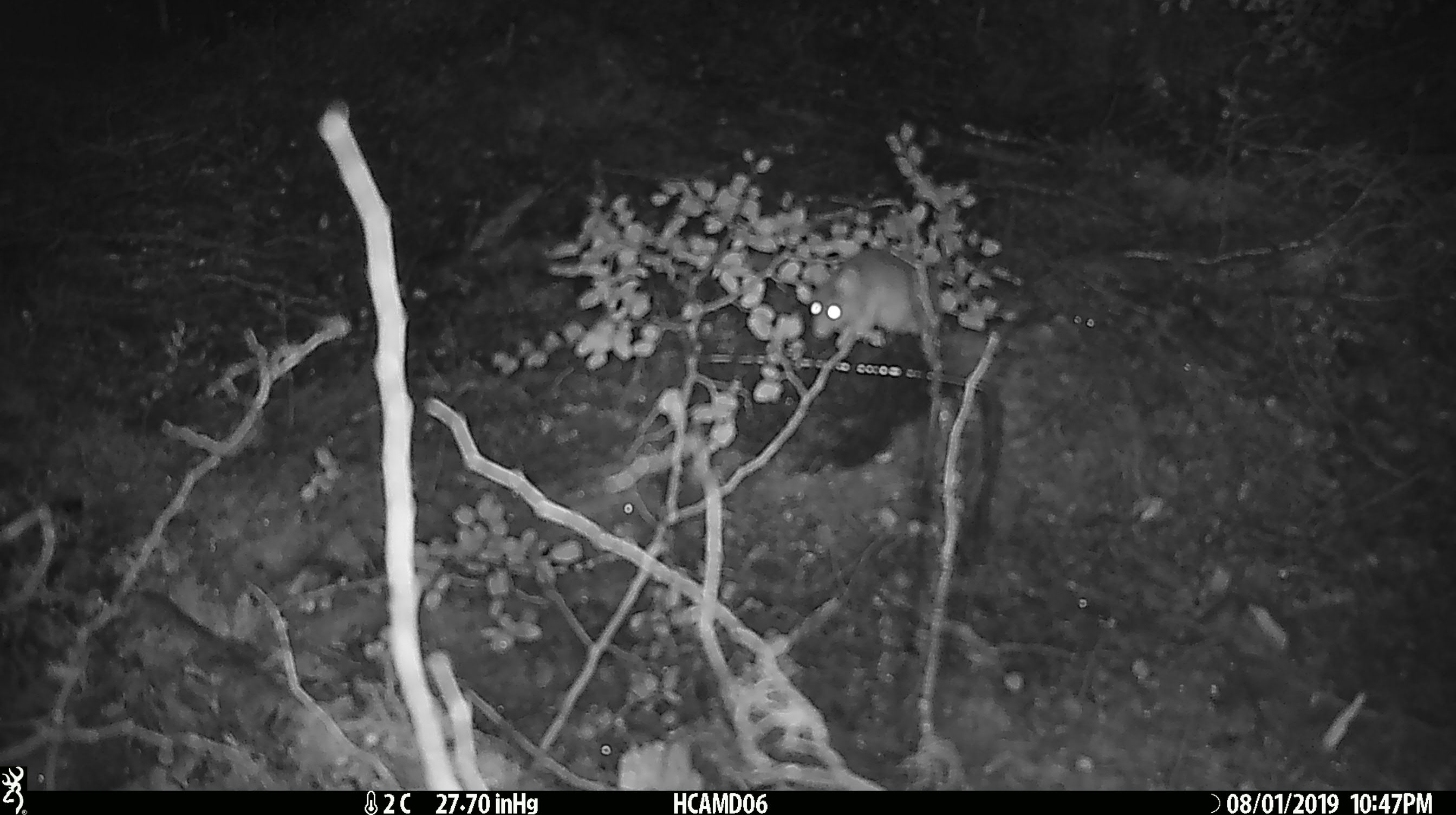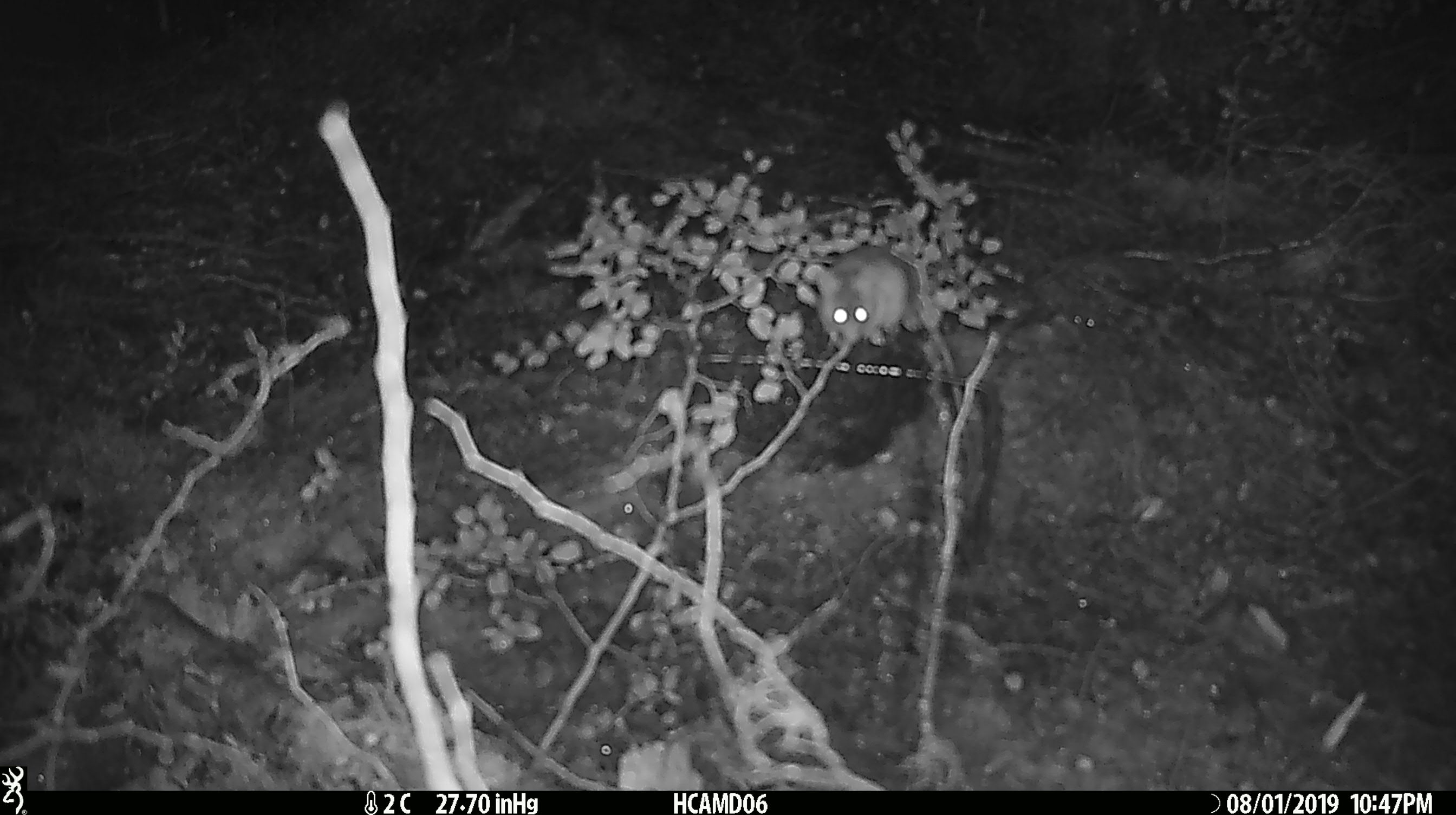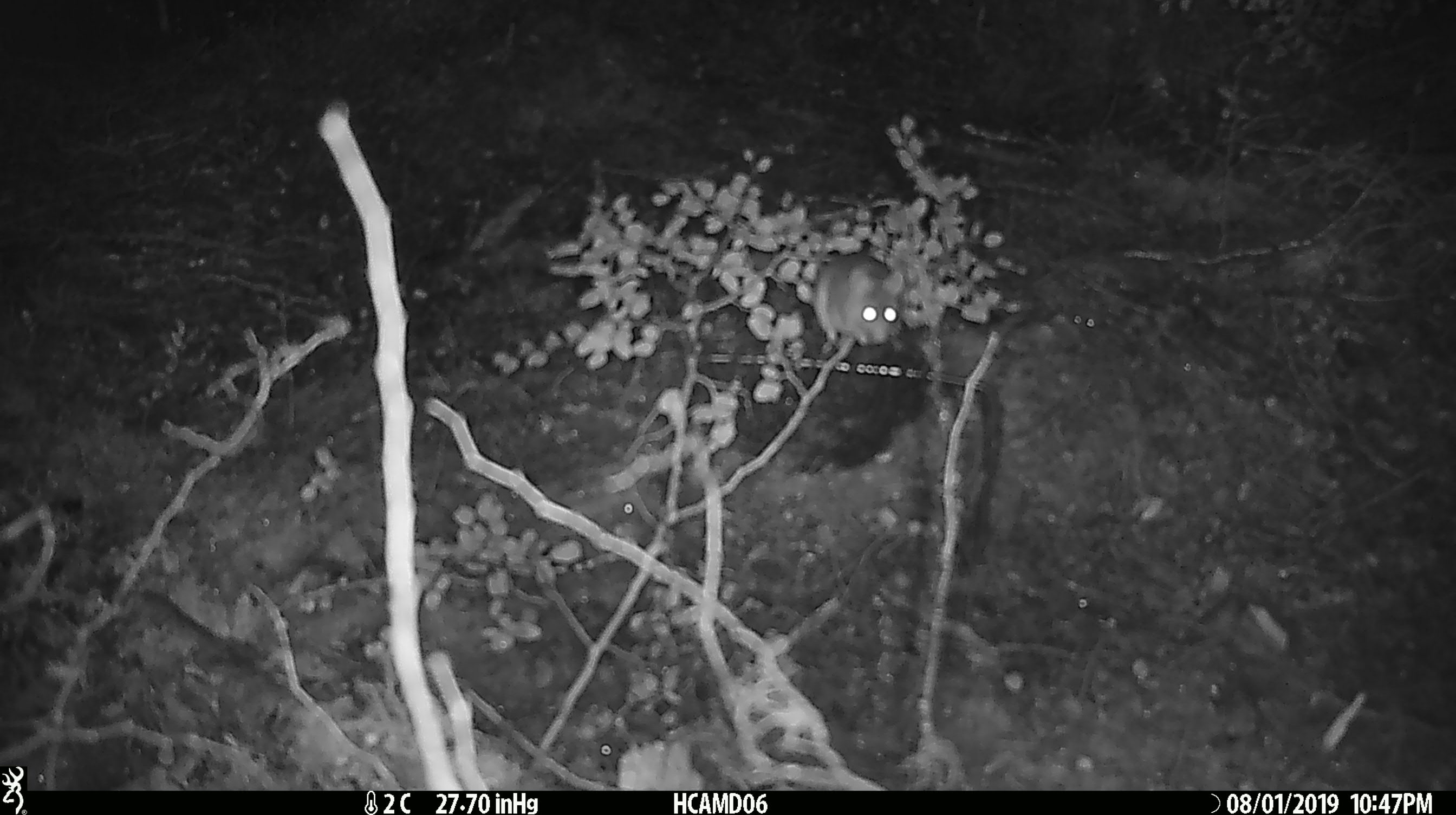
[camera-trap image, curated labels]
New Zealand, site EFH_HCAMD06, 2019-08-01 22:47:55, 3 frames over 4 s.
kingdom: Animalia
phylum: Chordata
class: Mammalia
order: Rodentia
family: Muridae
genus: Mus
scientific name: Mus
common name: mouse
Mouse (Mus).